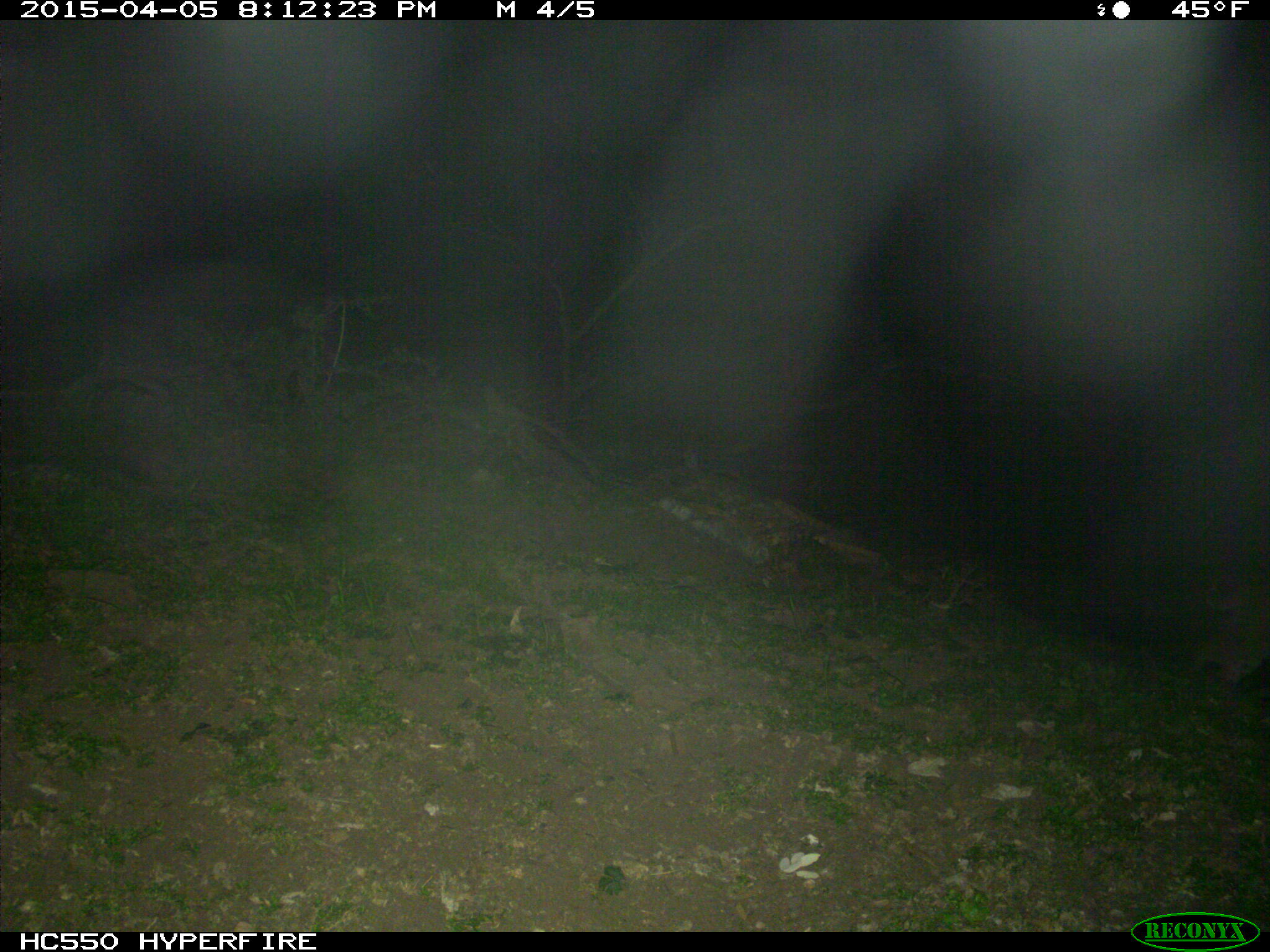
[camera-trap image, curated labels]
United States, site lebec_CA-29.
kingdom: Animalia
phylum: Chordata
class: Mammalia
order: Carnivora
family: Felidae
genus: Lynx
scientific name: Lynx rufus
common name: bobcat